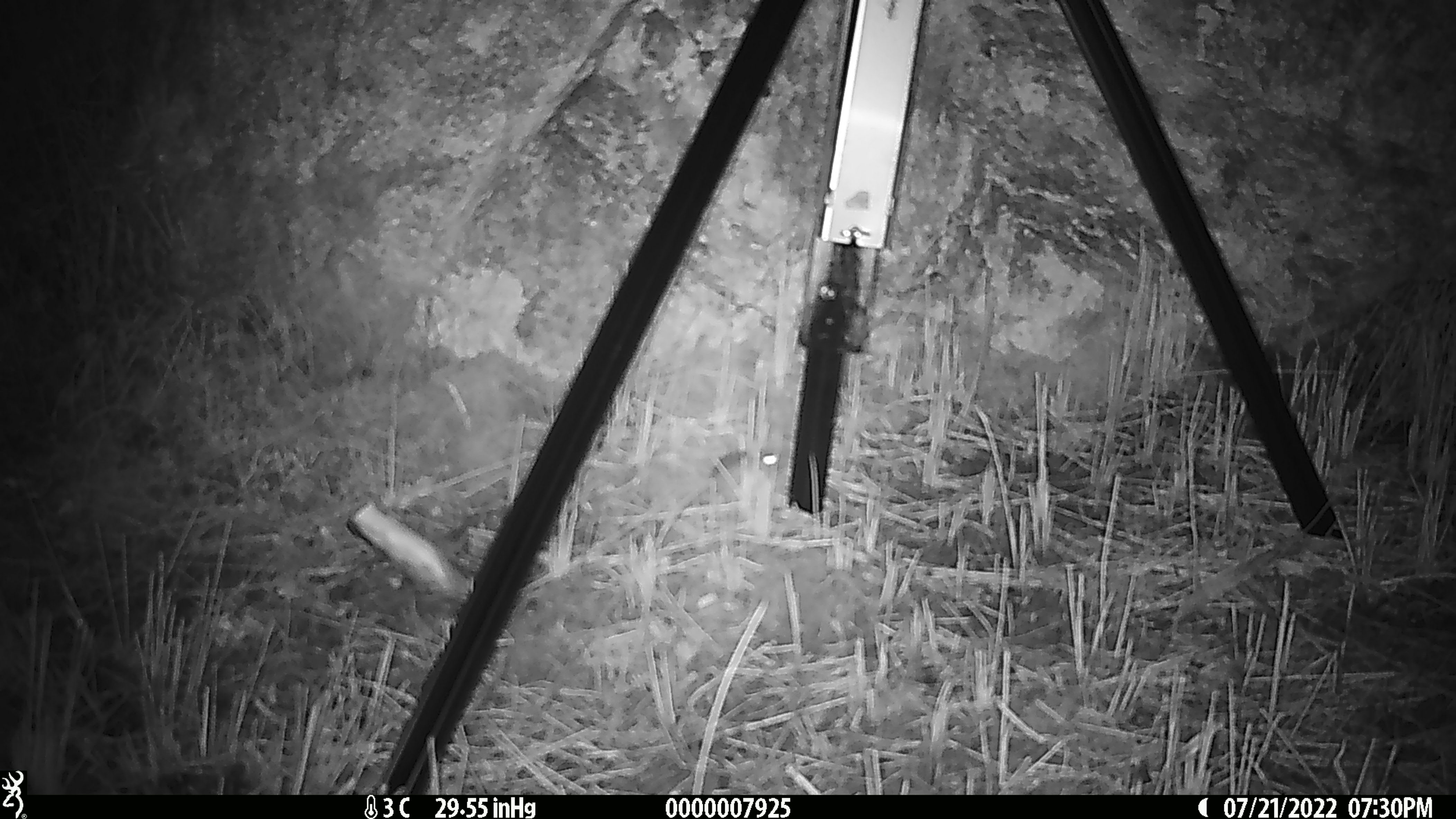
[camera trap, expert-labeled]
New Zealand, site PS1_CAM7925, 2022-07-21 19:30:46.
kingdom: Animalia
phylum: Chordata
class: Mammalia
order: Rodentia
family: Muridae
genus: Mus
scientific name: Mus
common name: mouse